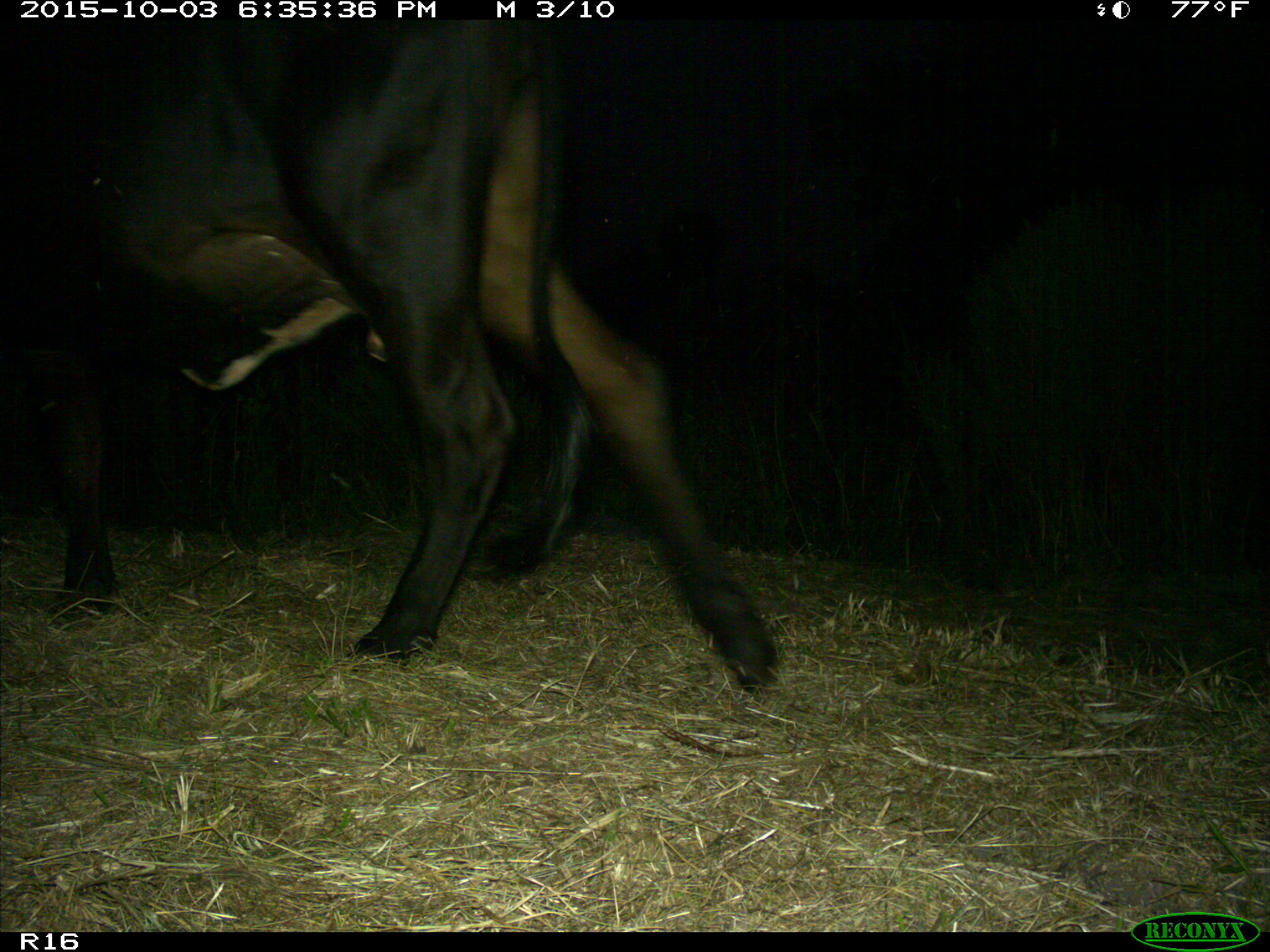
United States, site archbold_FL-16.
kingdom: Animalia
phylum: Chordata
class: Mammalia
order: Artiodactyla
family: Bovidae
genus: Bos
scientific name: Bos taurus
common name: domestic cow